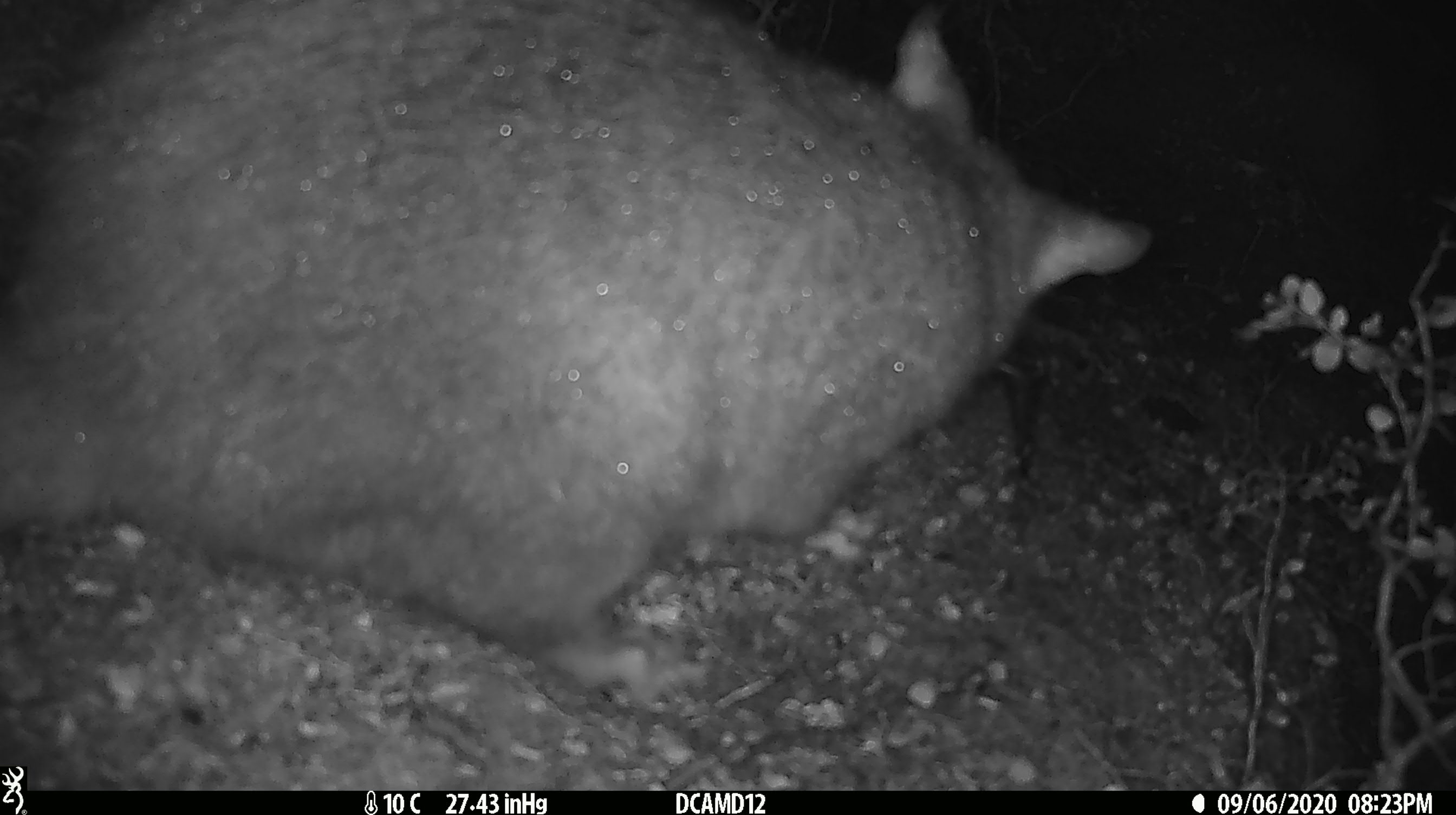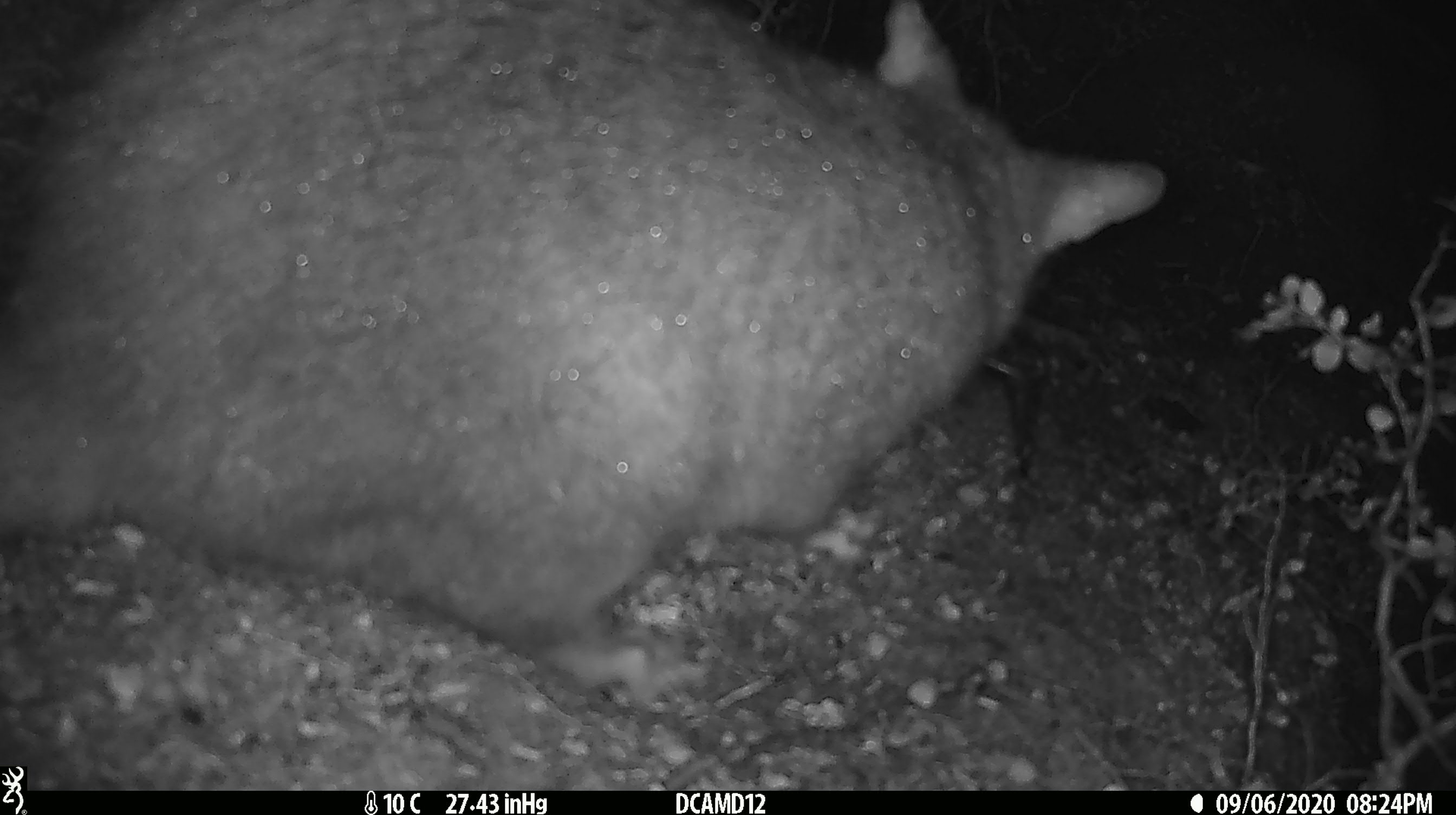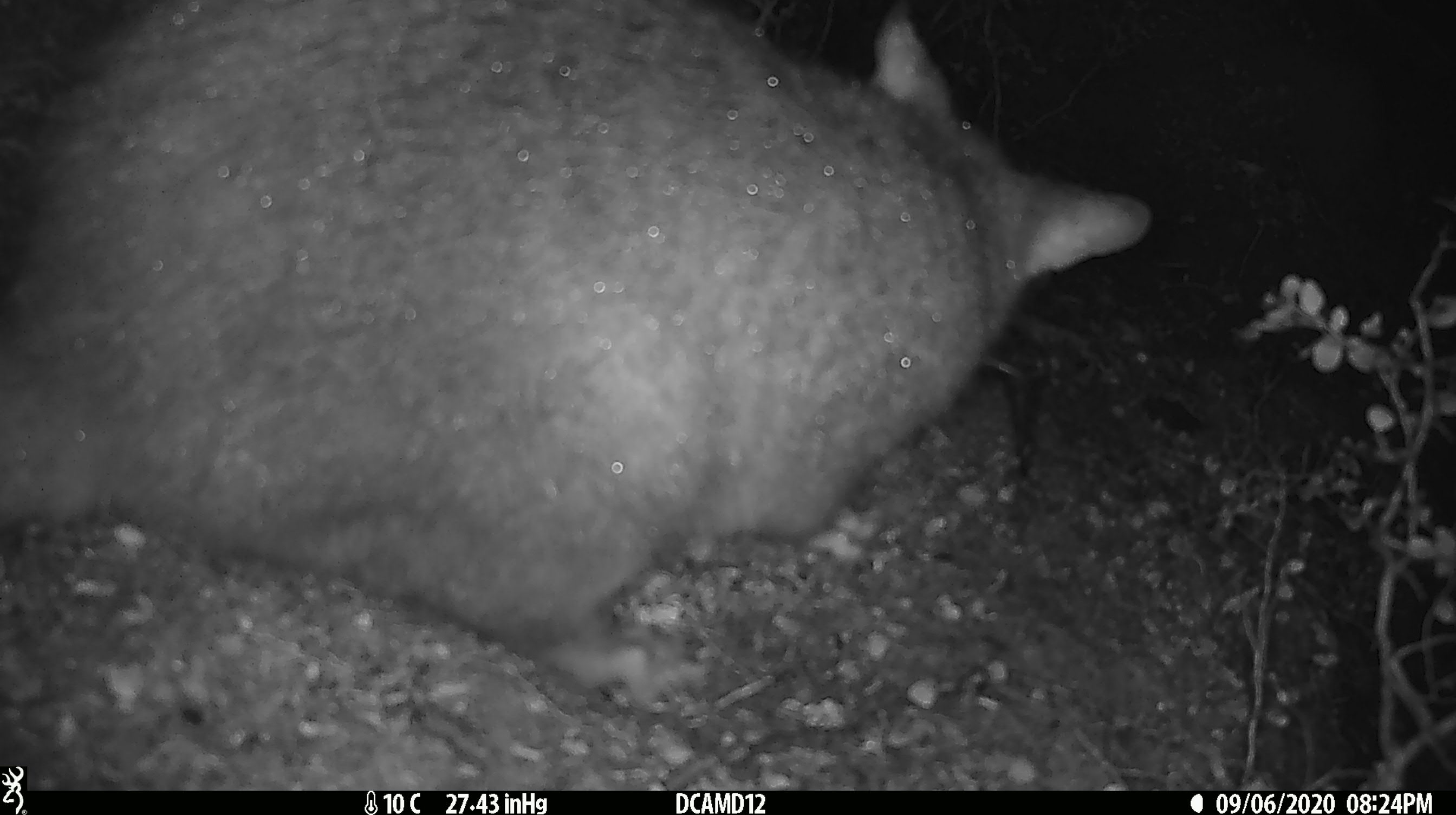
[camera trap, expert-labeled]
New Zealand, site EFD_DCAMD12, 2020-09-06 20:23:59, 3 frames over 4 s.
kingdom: Animalia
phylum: Chordata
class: Mammalia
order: Diprotodontia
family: Phalangeridae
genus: Trichosurus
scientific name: Trichosurus vulpecula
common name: common brushtail possum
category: possum